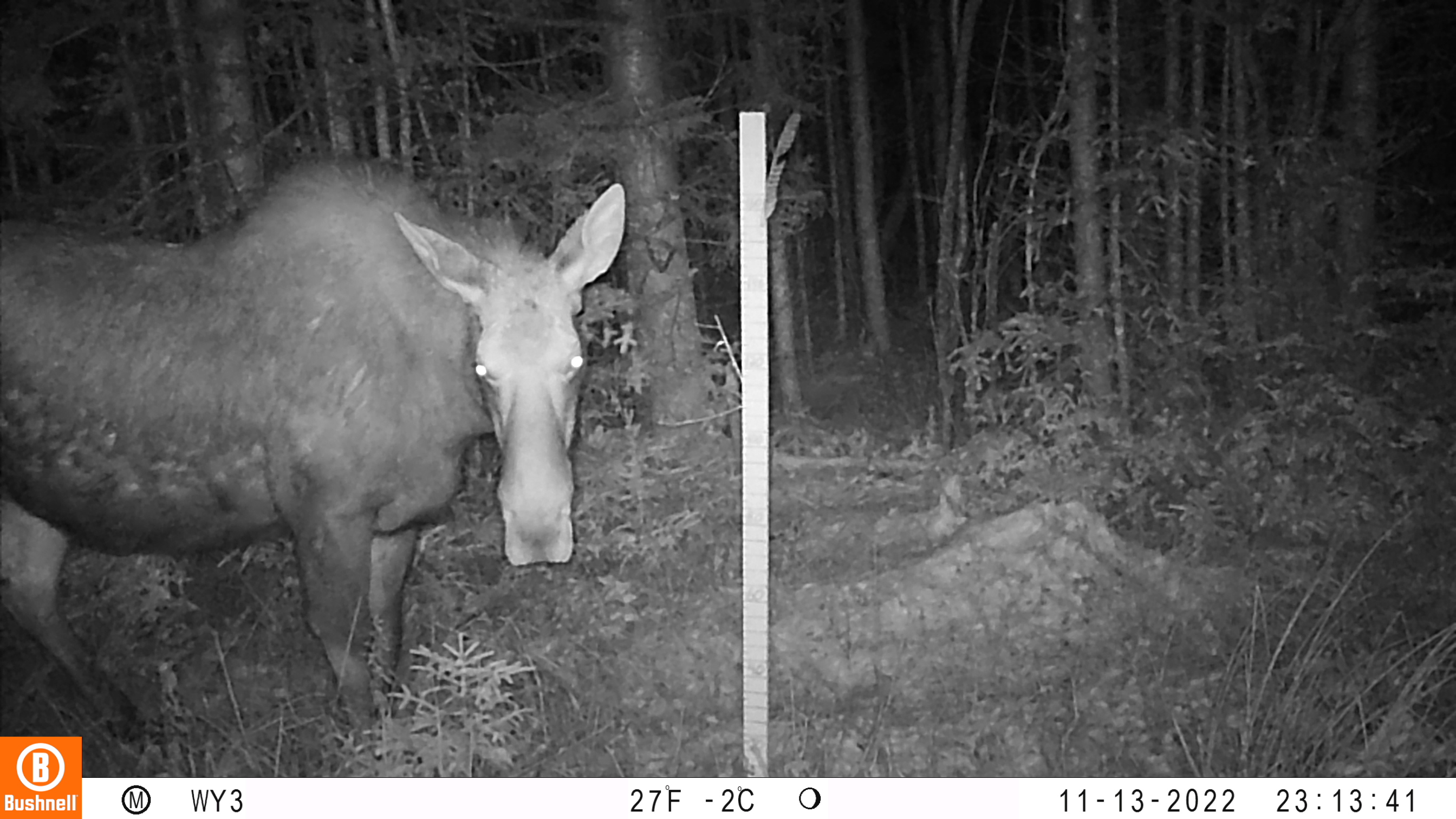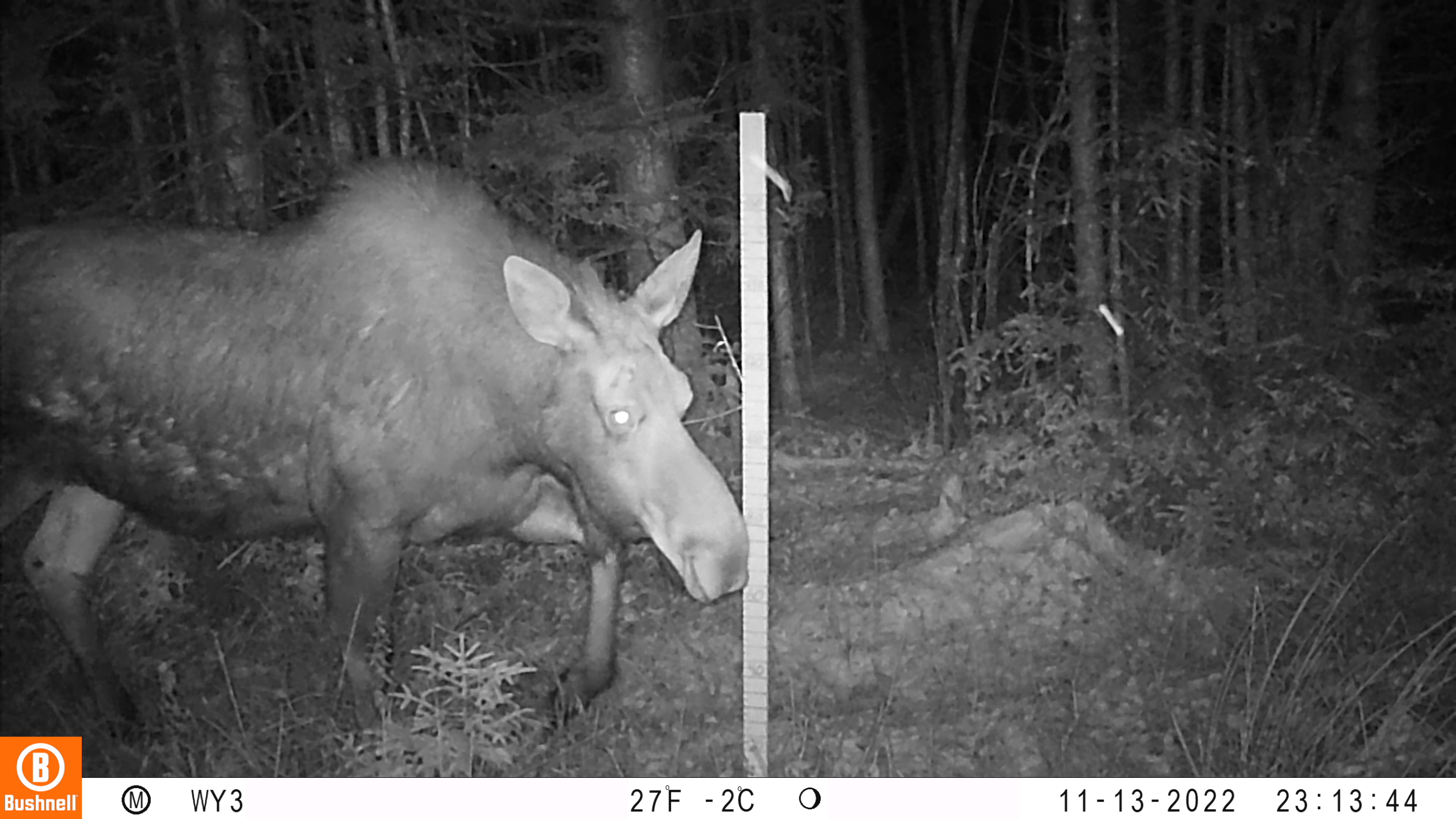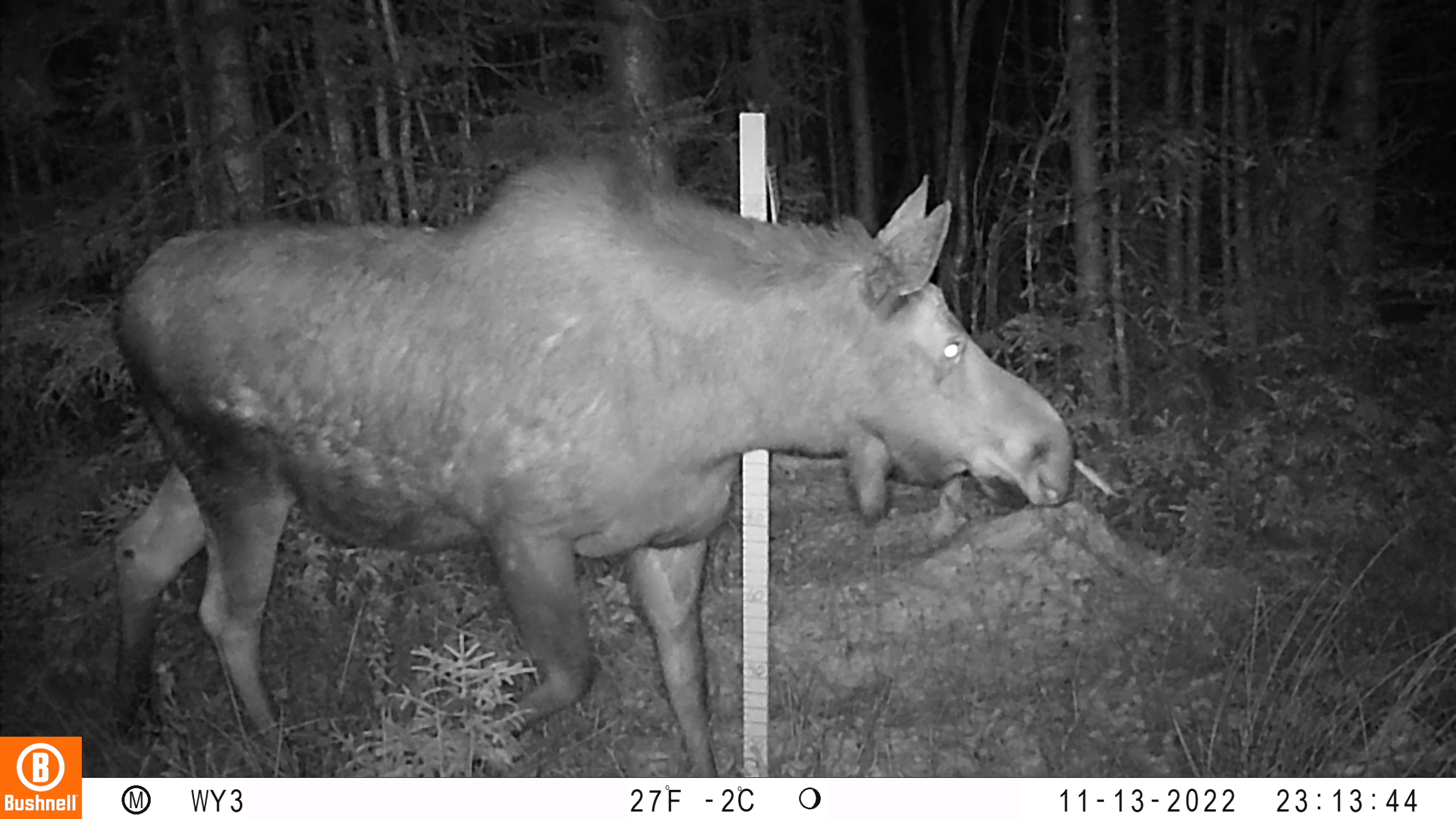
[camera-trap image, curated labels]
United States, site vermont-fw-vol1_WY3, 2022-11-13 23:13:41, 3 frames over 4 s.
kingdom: Animalia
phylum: Chordata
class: Mammalia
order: Artiodactyla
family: Cervidae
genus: Alces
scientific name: Alces alces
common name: moose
Moose (Alces alces).